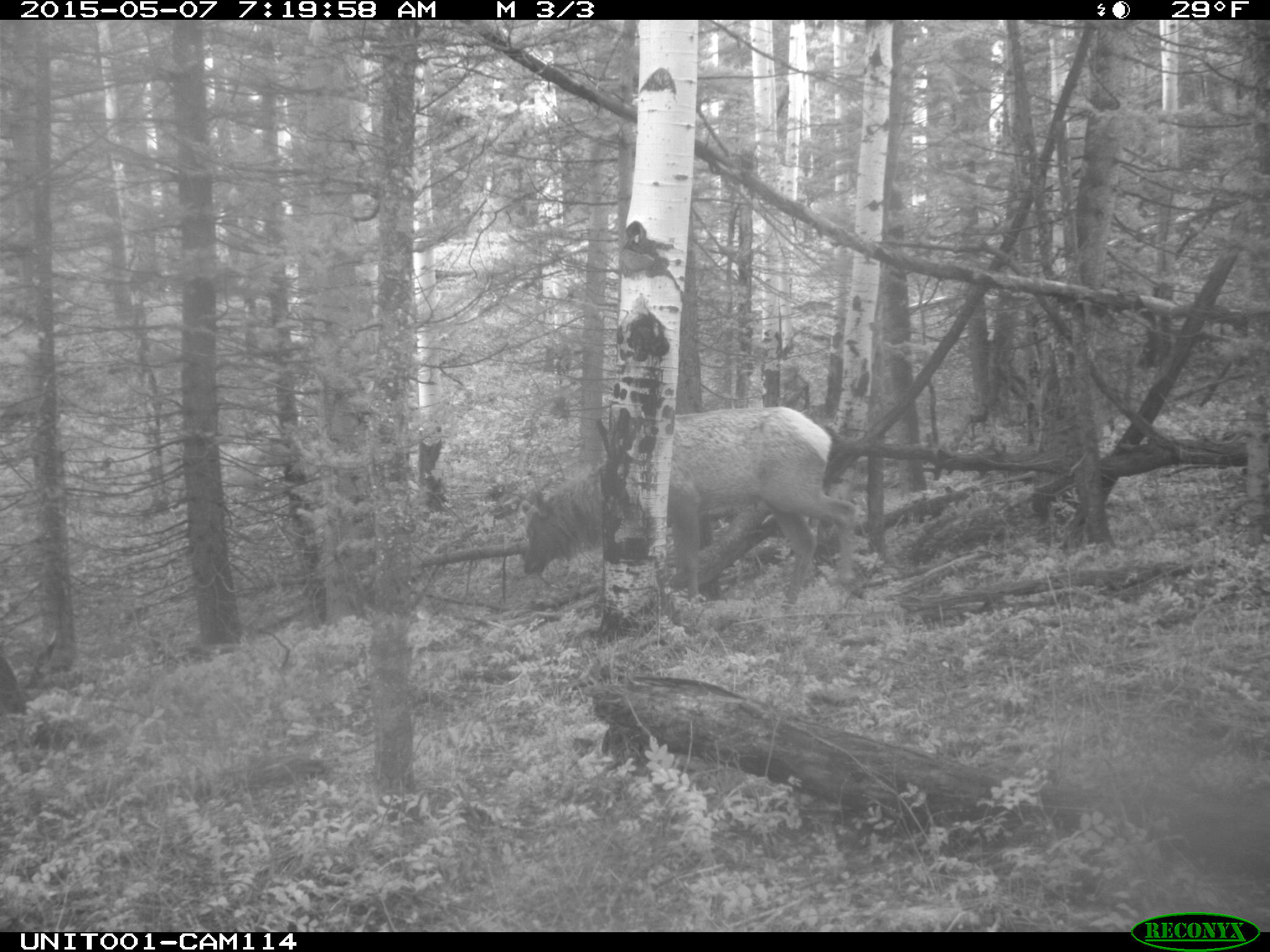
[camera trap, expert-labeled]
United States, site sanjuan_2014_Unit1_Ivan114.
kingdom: Animalia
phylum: Chordata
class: Mammalia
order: Artiodactyla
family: Cervidae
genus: Cervus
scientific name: Cervus elaphus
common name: red deer